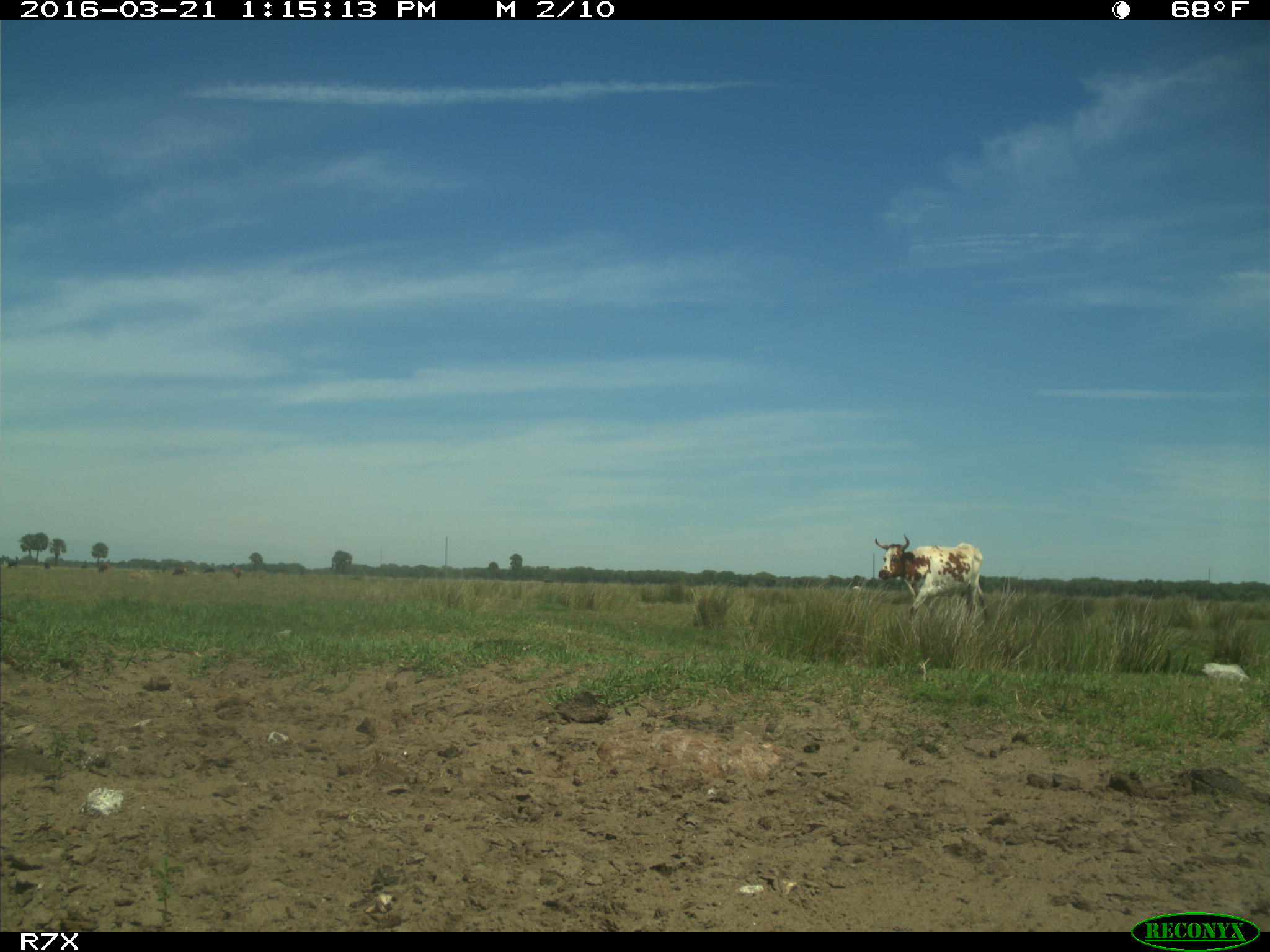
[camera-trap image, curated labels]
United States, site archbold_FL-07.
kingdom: Animalia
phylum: Chordata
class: Mammalia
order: Artiodactyla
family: Bovidae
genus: Bos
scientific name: Bos taurus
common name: domestic cow